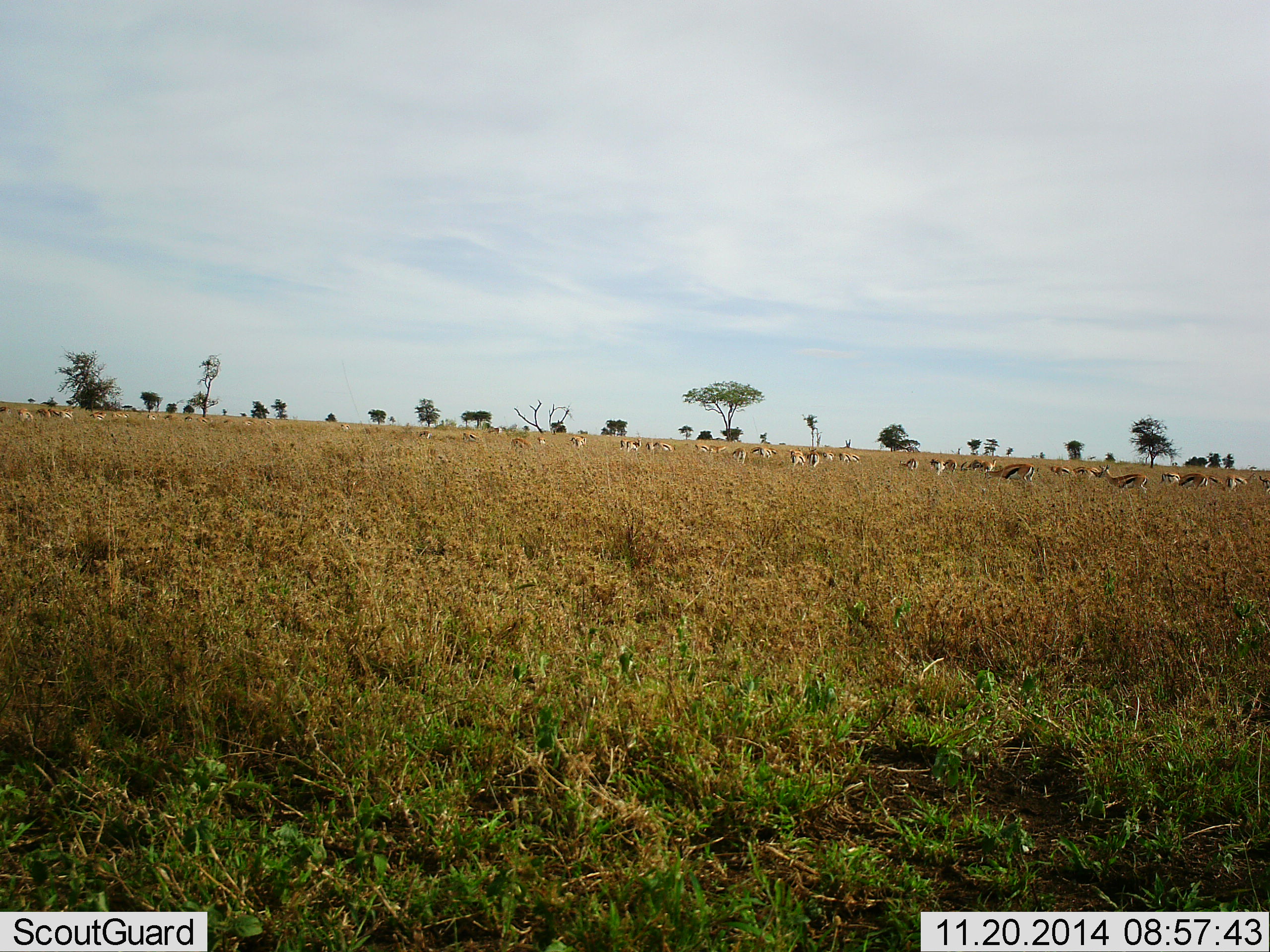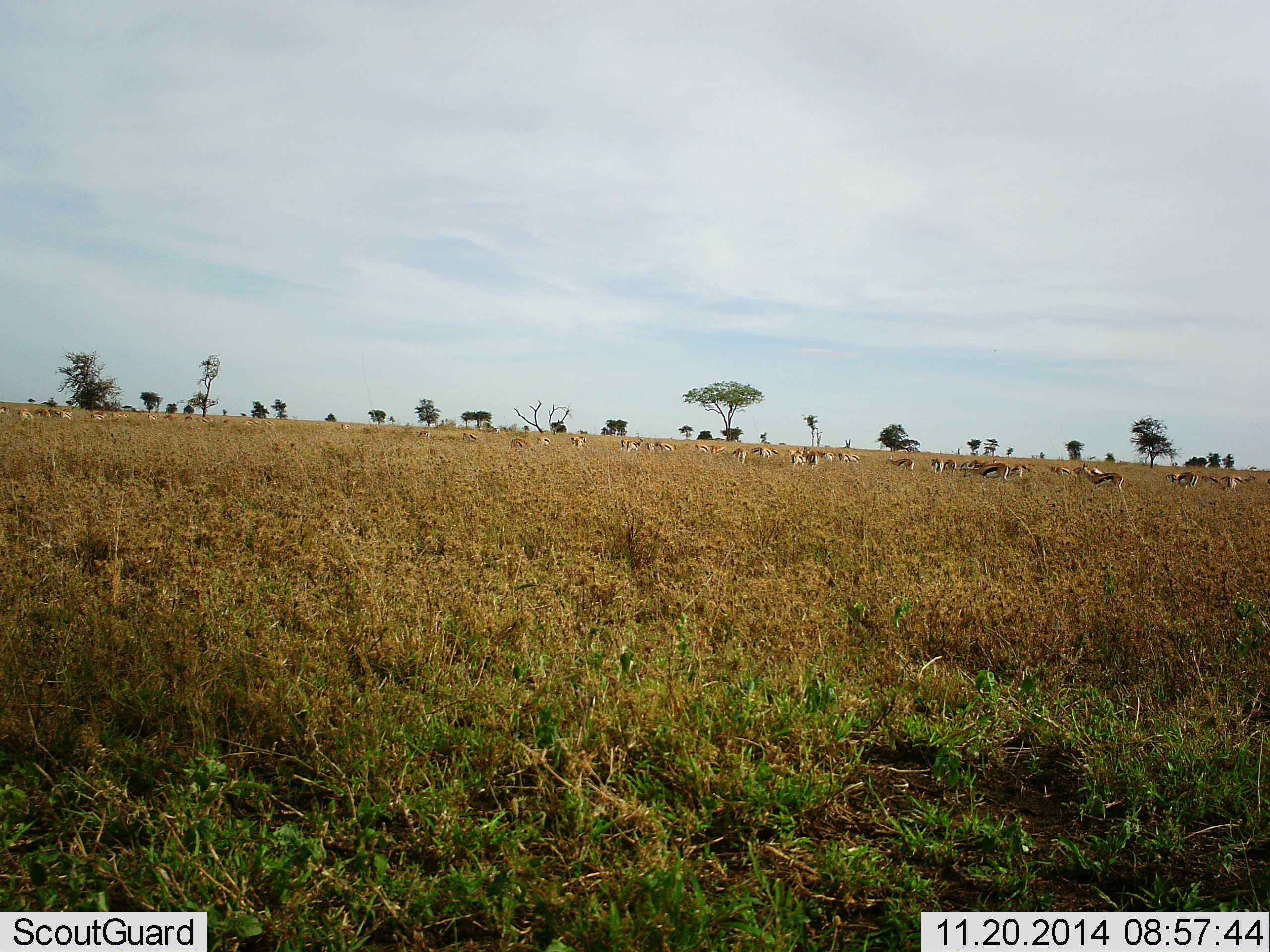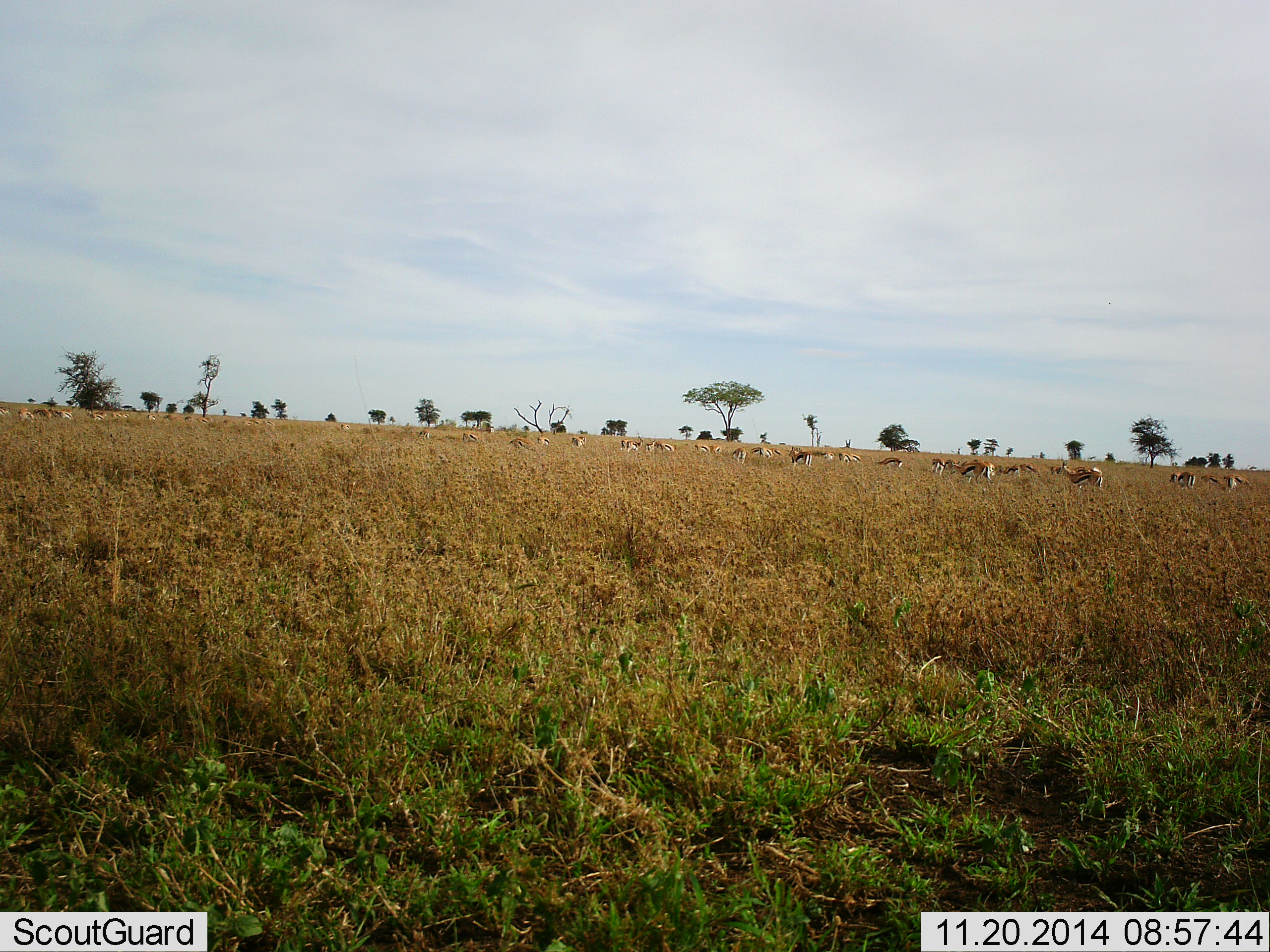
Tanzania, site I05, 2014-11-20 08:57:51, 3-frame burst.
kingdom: Animalia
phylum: Chordata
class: Mammalia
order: Artiodactyla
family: Bovidae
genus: Eudorcas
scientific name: Eudorcas thomsonii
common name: thomson's gazelle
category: gazellethomsons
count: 11-50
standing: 55%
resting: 0%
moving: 73%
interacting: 0%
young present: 0%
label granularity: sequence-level